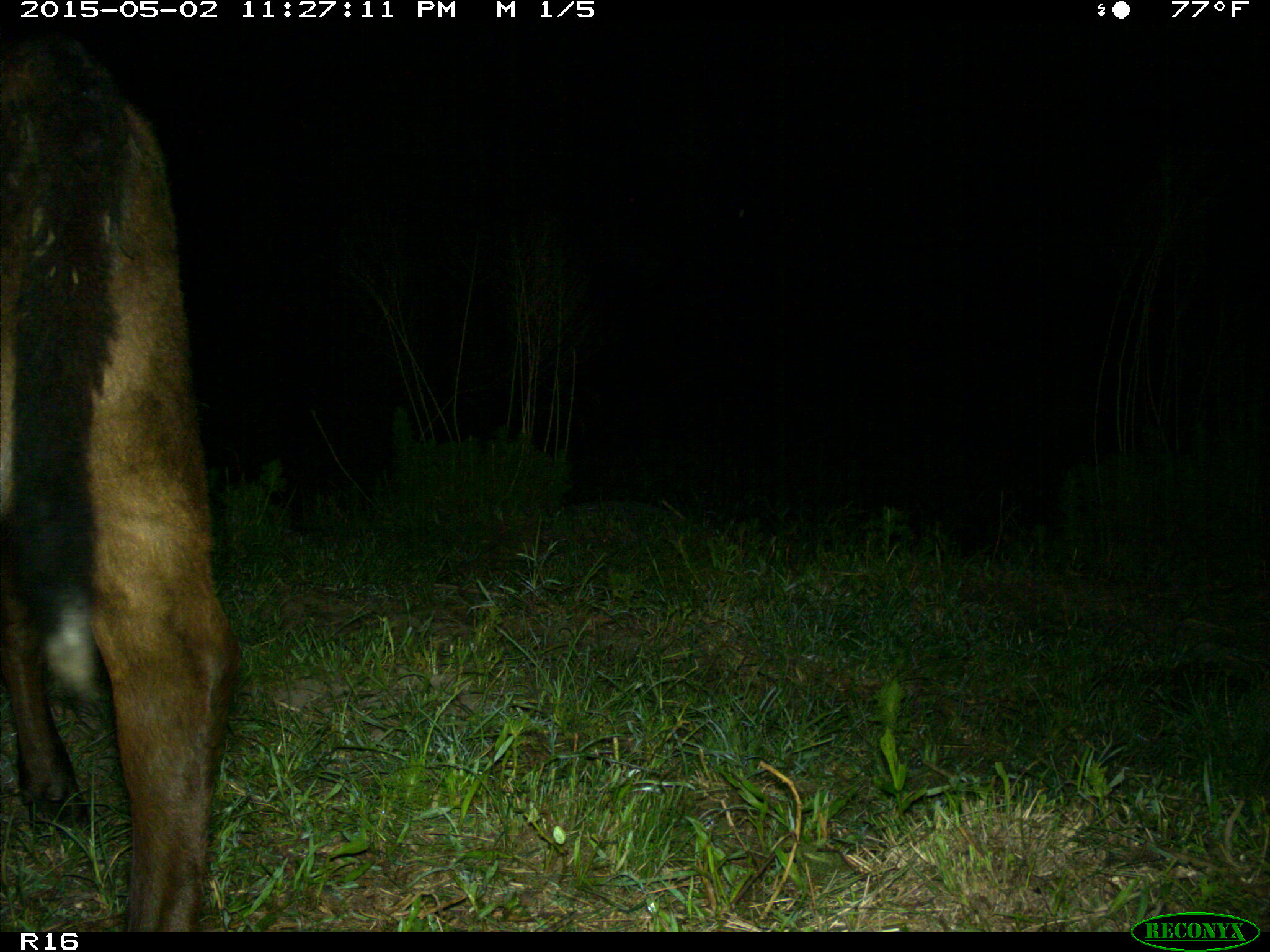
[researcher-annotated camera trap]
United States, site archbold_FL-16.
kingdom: Animalia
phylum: Chordata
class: Mammalia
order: Artiodactyla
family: Bovidae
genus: Bos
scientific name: Bos taurus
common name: domestic cow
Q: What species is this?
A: Bos taurus (domestic cow).